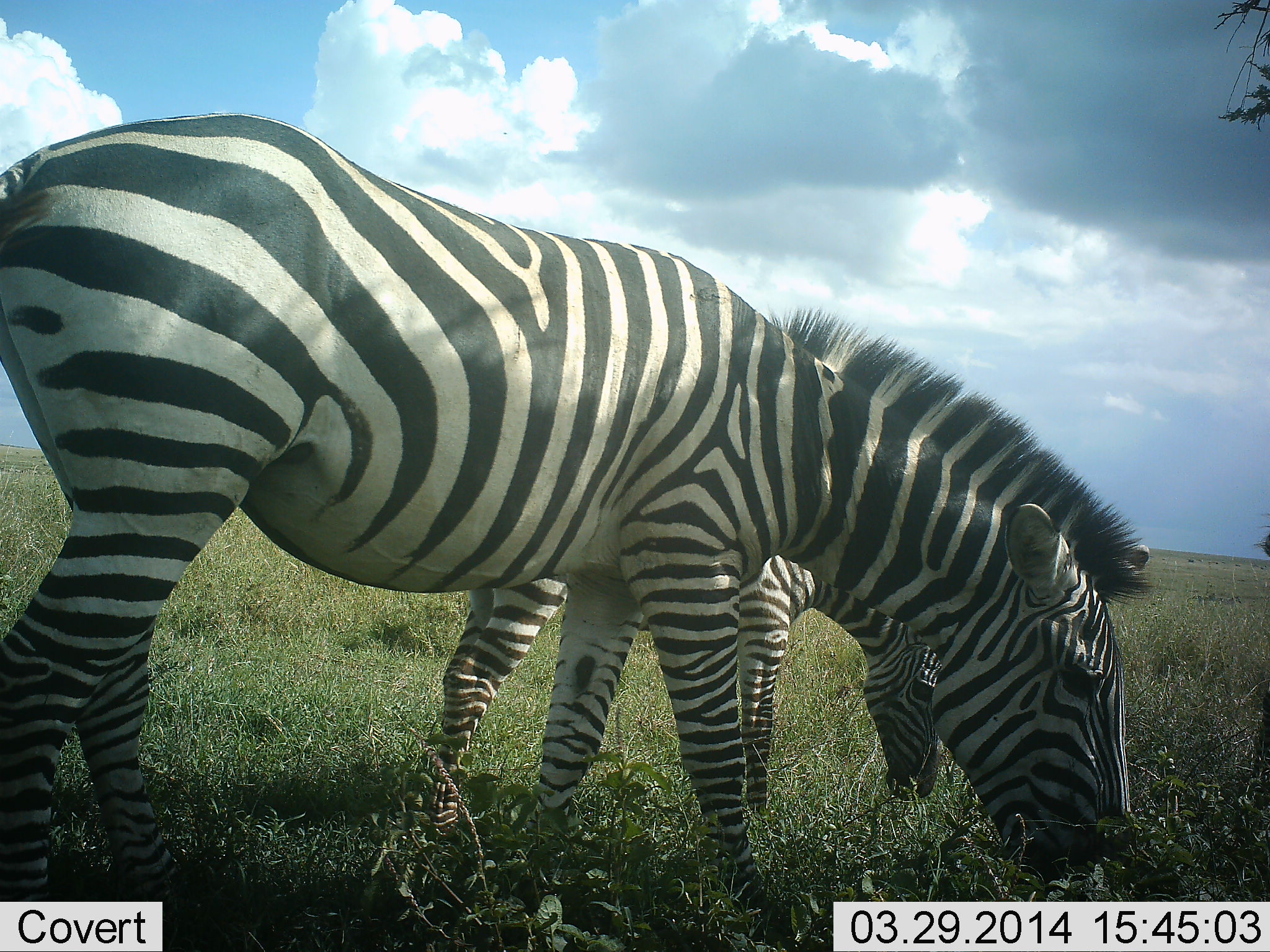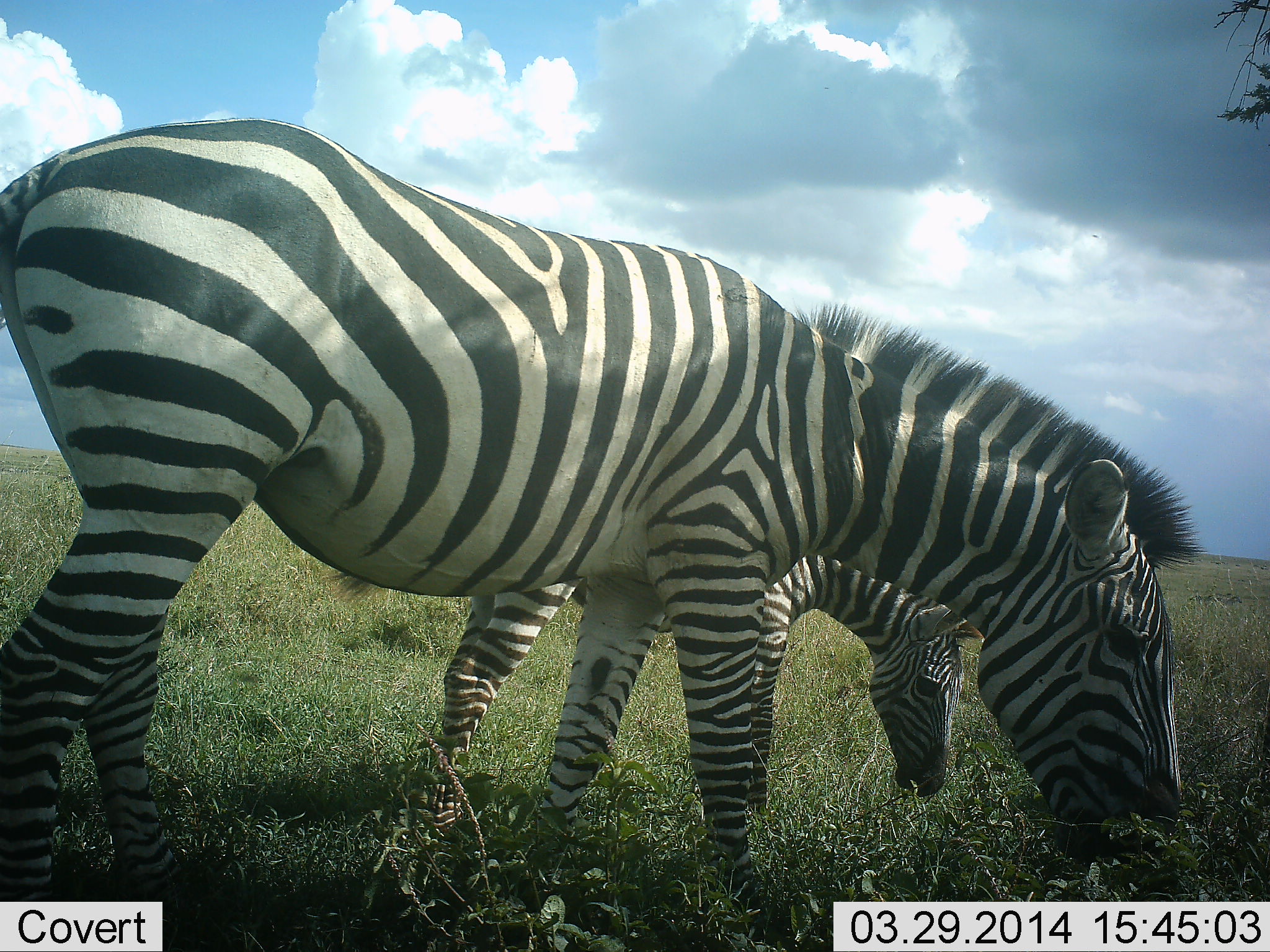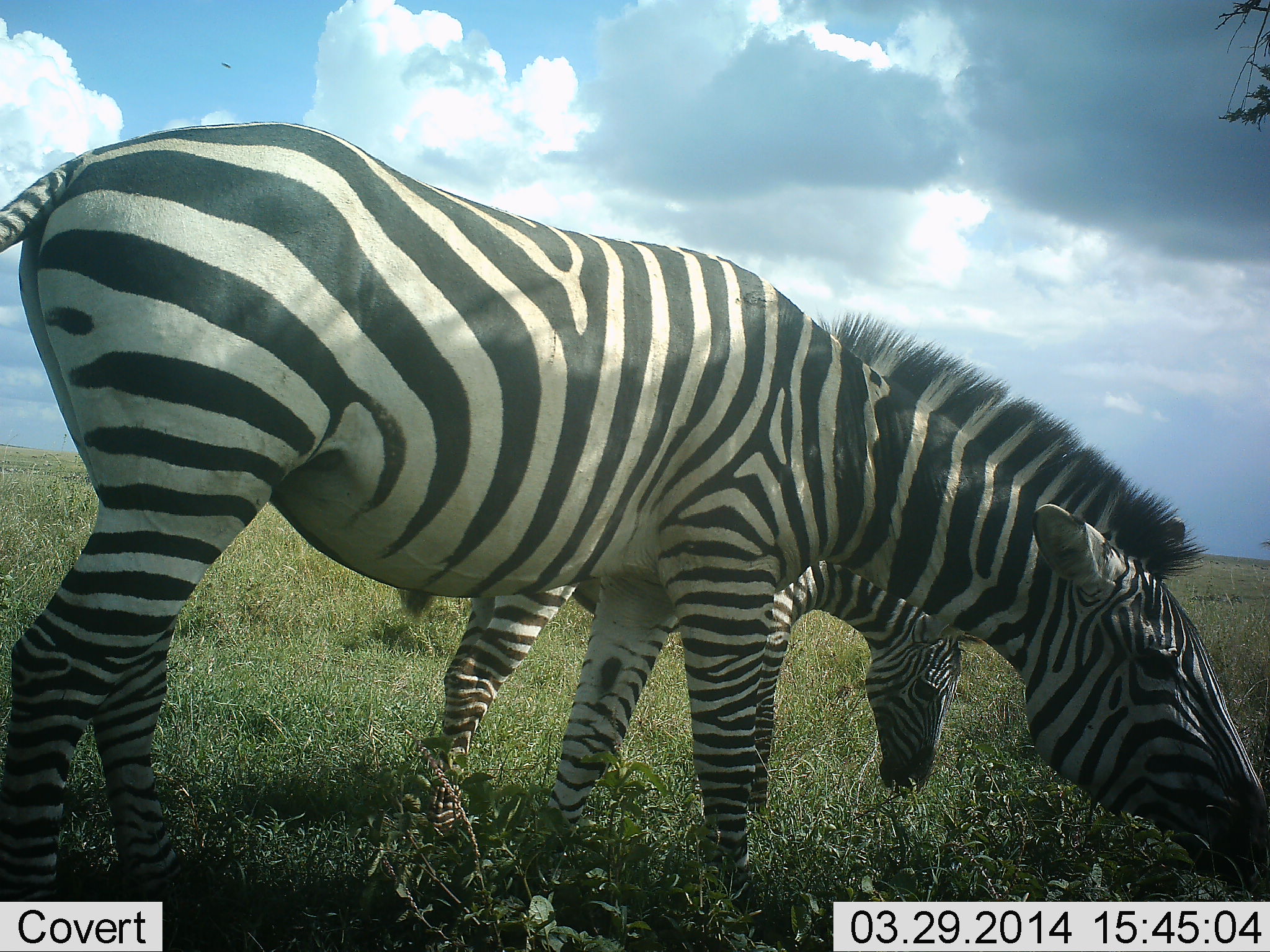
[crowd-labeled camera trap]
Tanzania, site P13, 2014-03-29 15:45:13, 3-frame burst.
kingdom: Animalia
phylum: Chordata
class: Mammalia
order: Perissodactyla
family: Equidae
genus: Equus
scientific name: Equus quagga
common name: plains zebra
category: zebra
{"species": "zebra (plains zebra) (Equus quagga)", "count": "2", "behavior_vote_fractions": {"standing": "20%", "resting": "0%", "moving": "0%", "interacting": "0%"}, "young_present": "30%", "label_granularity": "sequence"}